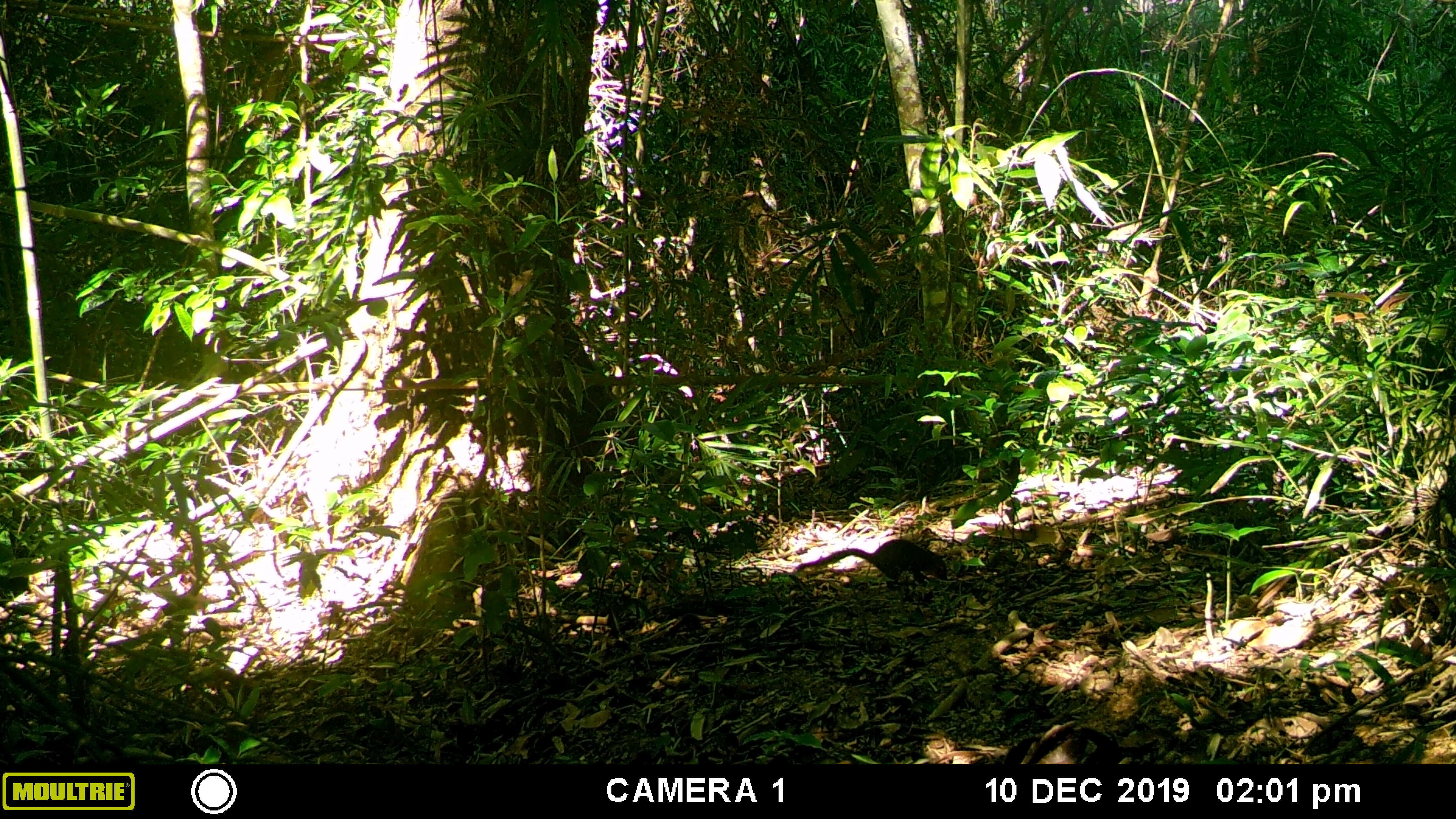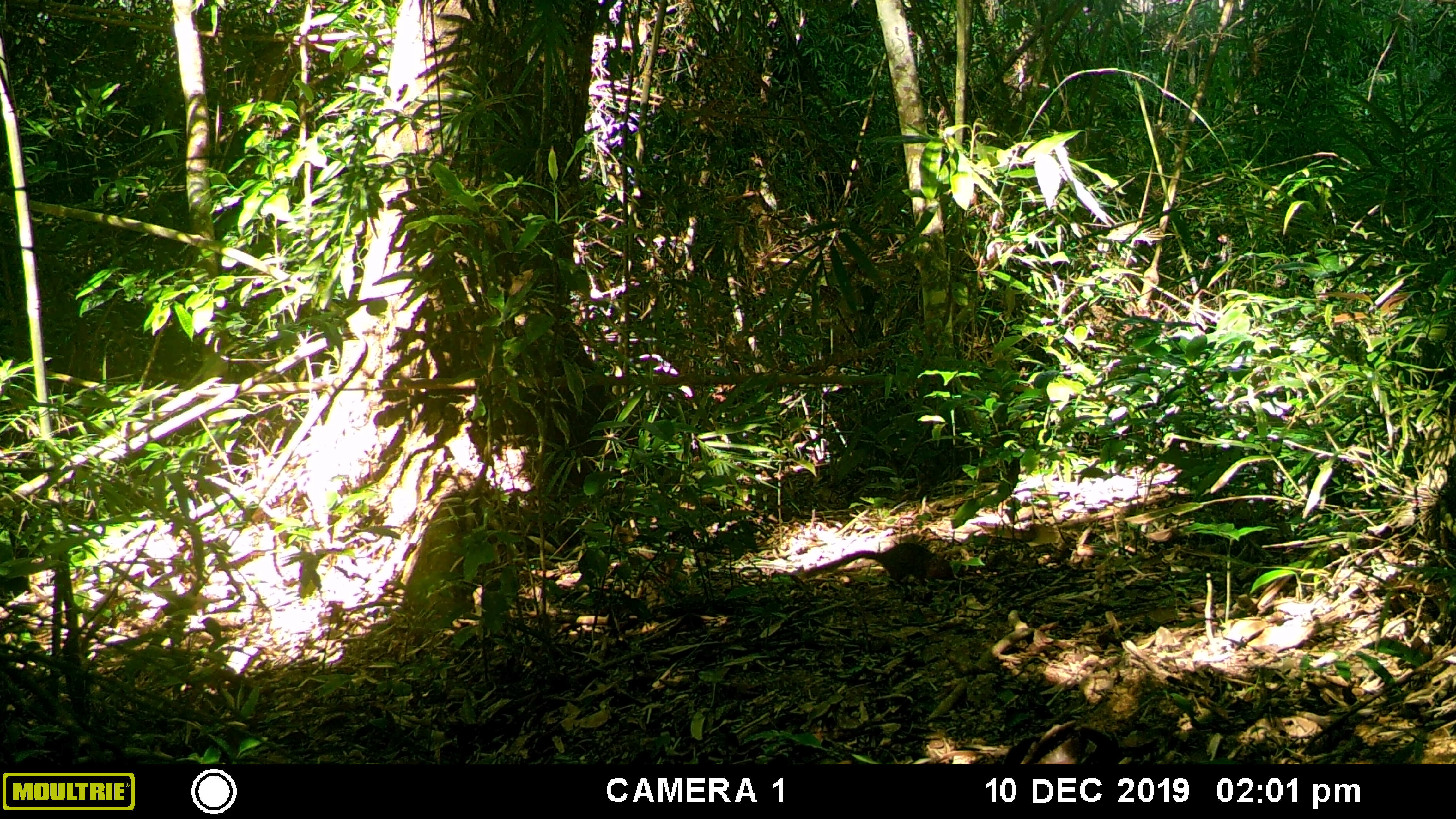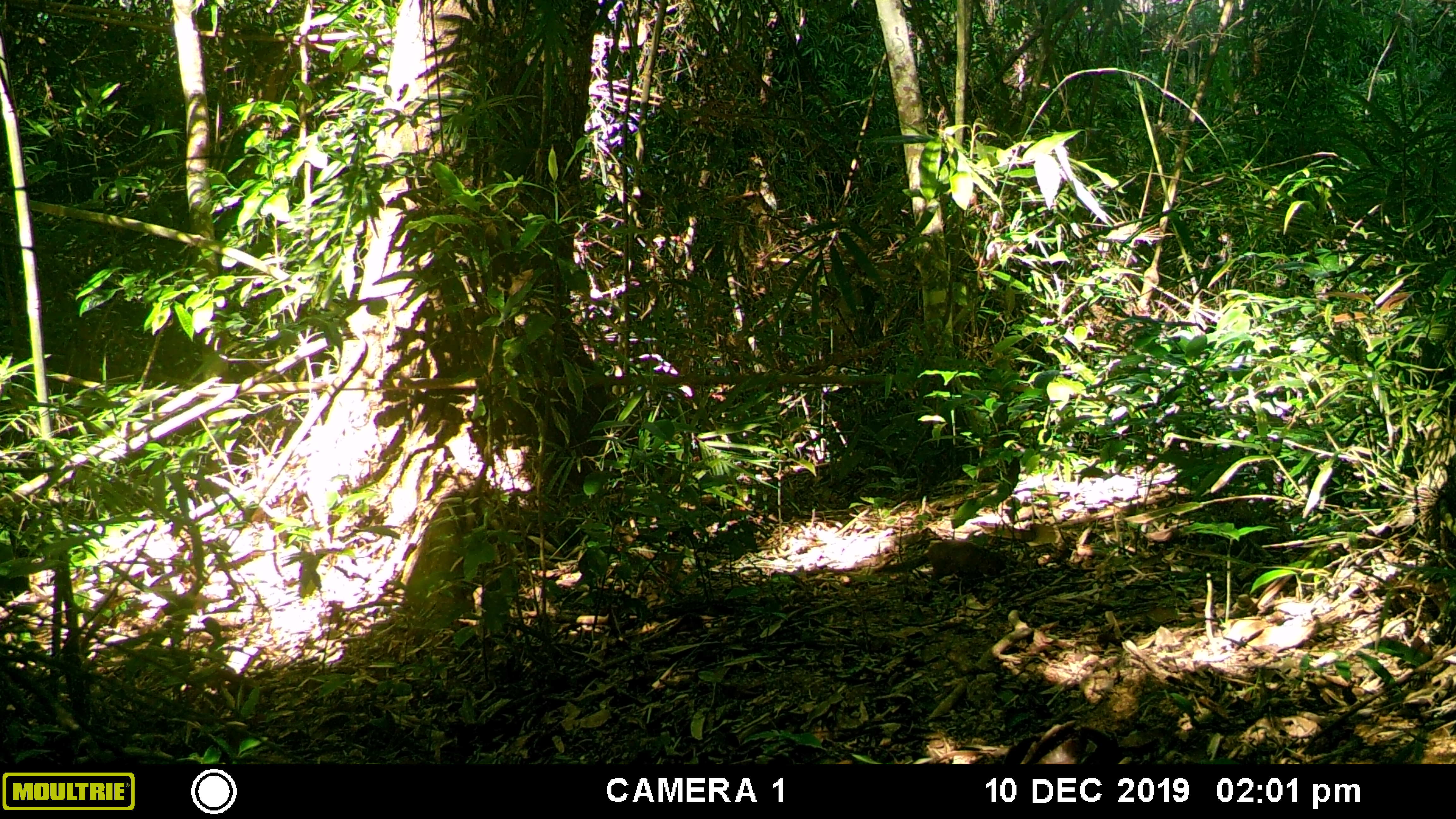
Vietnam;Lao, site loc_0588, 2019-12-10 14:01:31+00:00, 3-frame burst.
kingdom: Animalia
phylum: Chordata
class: Mammalia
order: Scandentia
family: Tupaiidae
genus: Tupaia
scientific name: Tupaia belangeri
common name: northern treeshrew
Northern treeshrew (Tupaia belangeri). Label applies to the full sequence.